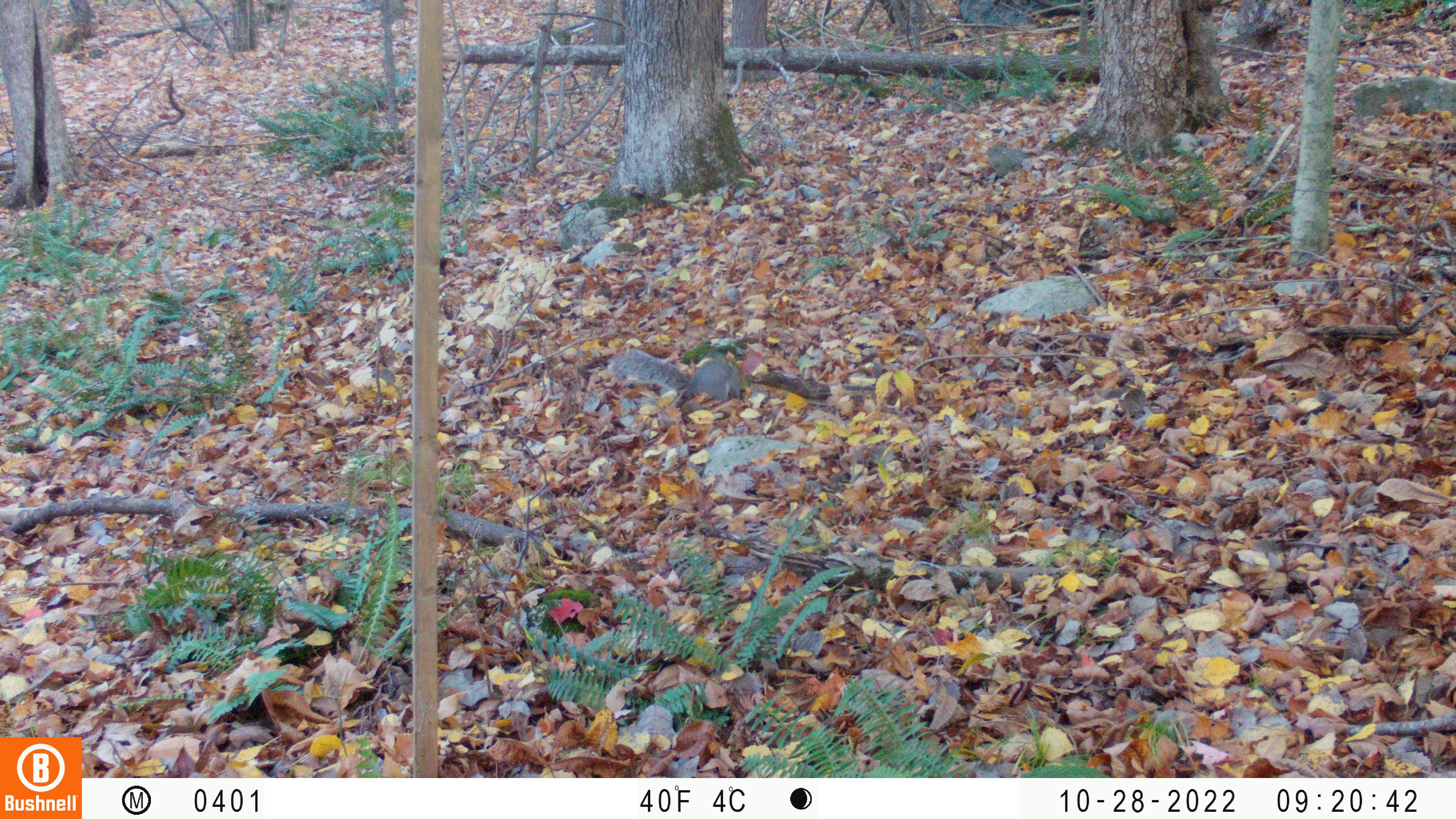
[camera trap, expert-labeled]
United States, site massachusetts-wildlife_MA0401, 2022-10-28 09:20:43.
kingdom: Animalia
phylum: Chordata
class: Mammalia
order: Rodentia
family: Sciuridae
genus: Sciurus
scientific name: Sciurus carolinensis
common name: gray squirrel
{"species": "gray squirrel (Sciurus carolinensis)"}